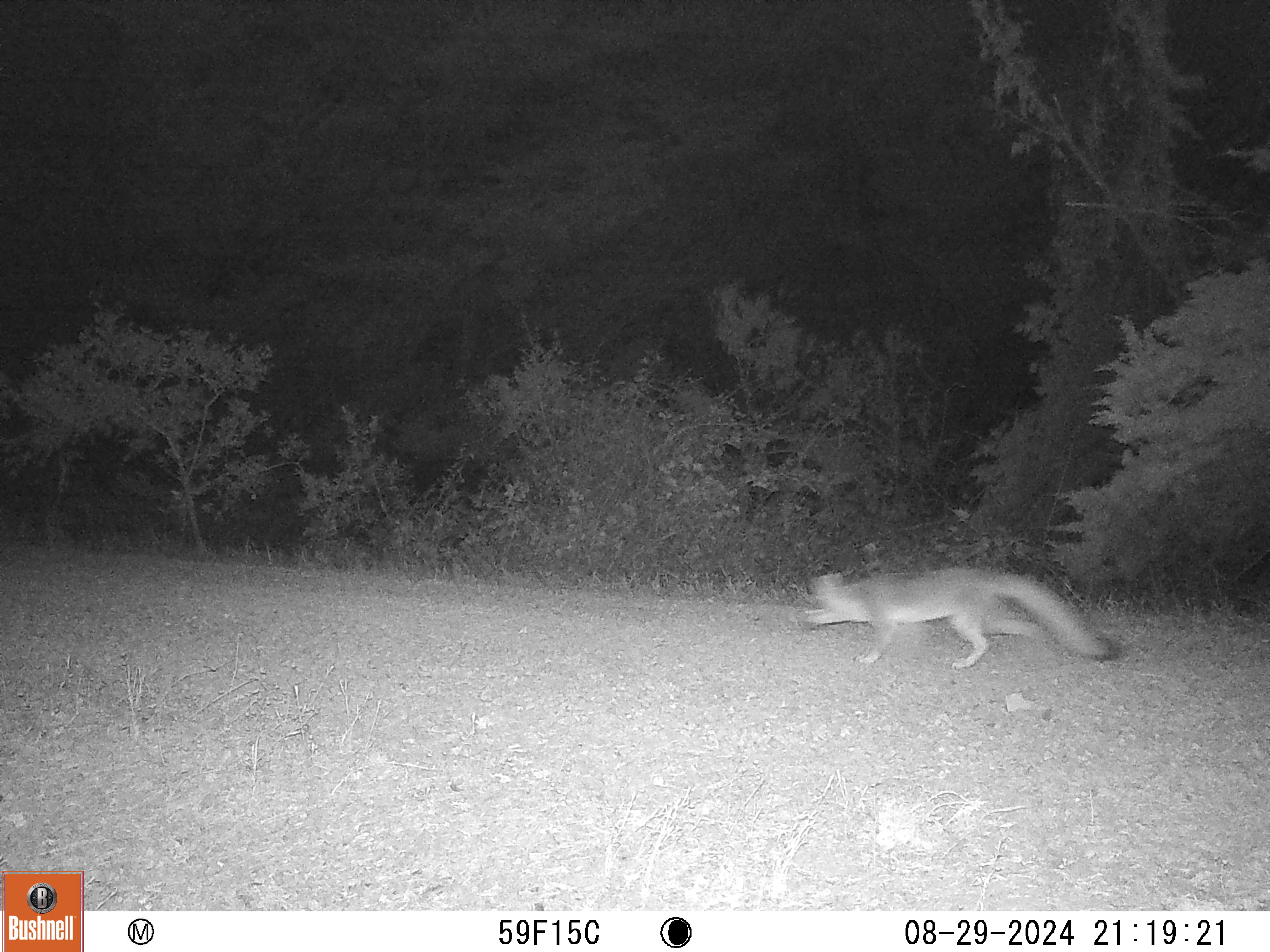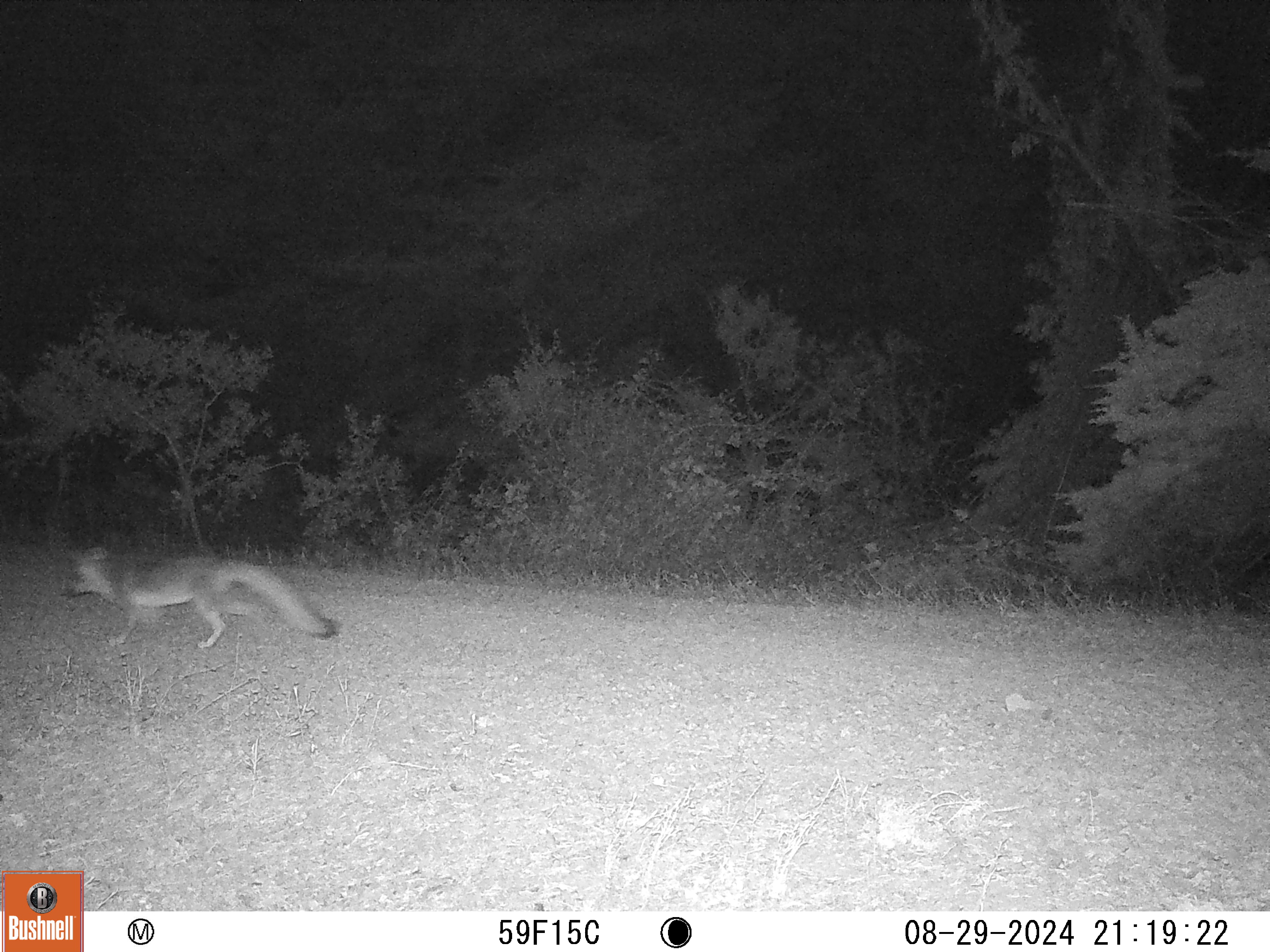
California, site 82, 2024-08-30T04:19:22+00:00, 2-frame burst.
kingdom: Animalia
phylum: Chordata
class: Mammalia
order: Carnivora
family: Canidae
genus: Urocyon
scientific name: Urocyon cinereoargenteus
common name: gray fox